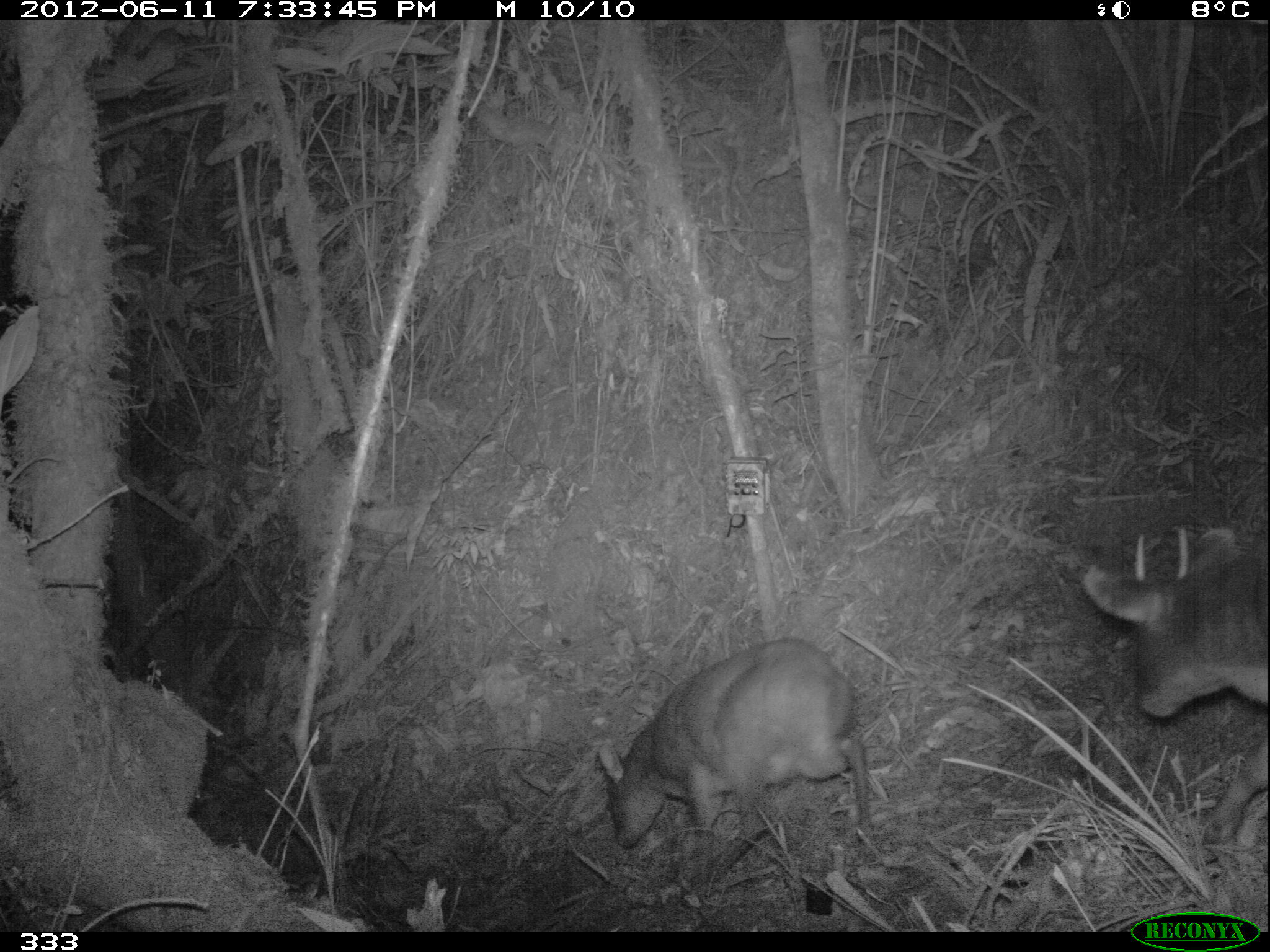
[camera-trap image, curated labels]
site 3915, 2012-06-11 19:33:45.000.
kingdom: Animalia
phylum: Chordata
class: Mammalia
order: Artiodactyla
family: Cervidae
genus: Mazama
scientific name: Mazama chunyi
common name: dwarf brocket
Mazama chunyi (dwarf brocket).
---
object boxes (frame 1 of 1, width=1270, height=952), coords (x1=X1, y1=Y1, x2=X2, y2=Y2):
mazama chunyi: (x1=597, y1=637, x2=869, y2=897); (x1=1083, y1=526, x2=1270, y2=842)